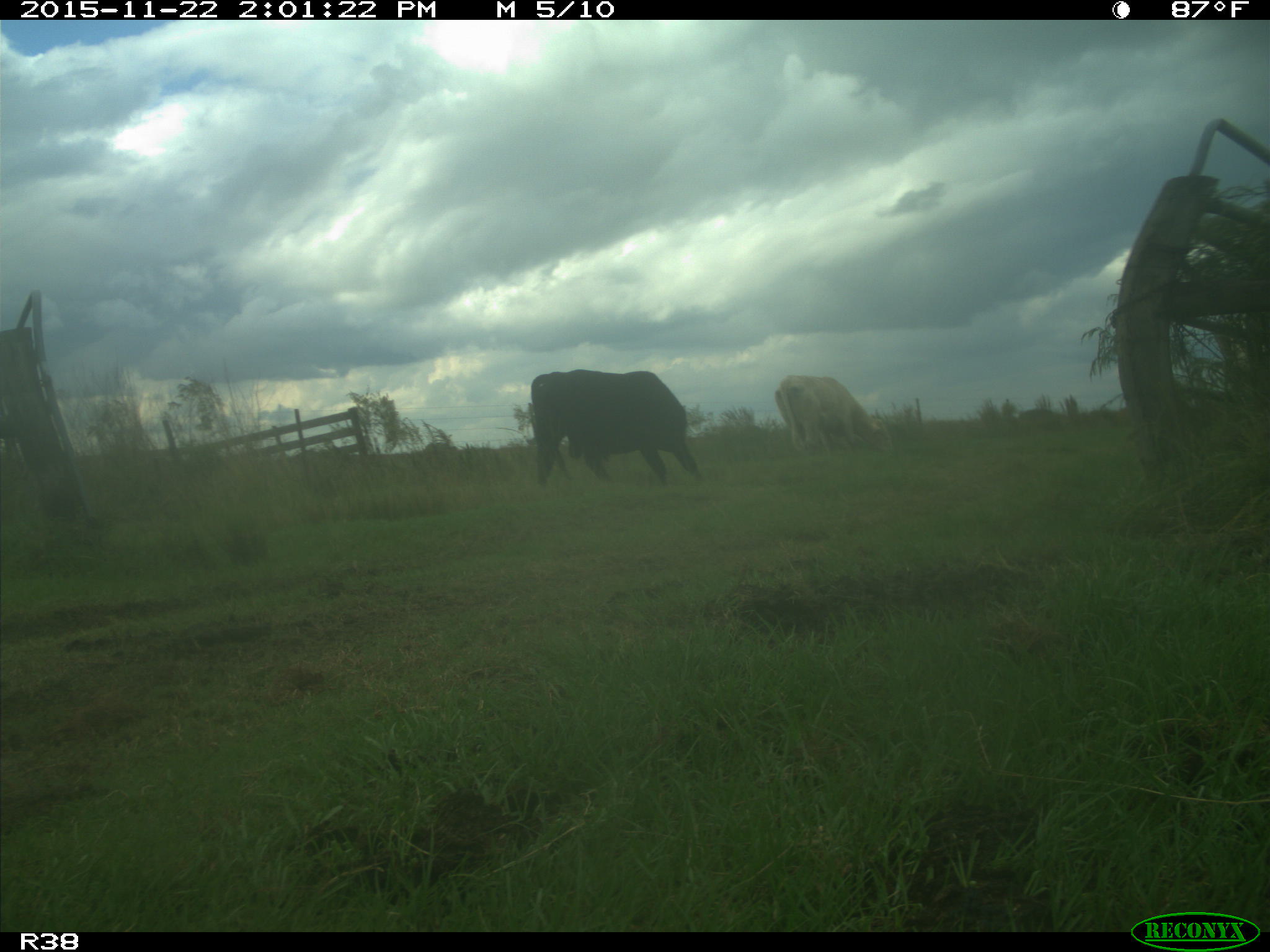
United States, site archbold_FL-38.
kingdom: Animalia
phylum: Chordata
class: Mammalia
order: Artiodactyla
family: Bovidae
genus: Bos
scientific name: Bos taurus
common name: domestic cow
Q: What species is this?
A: Bos taurus (domestic cow).